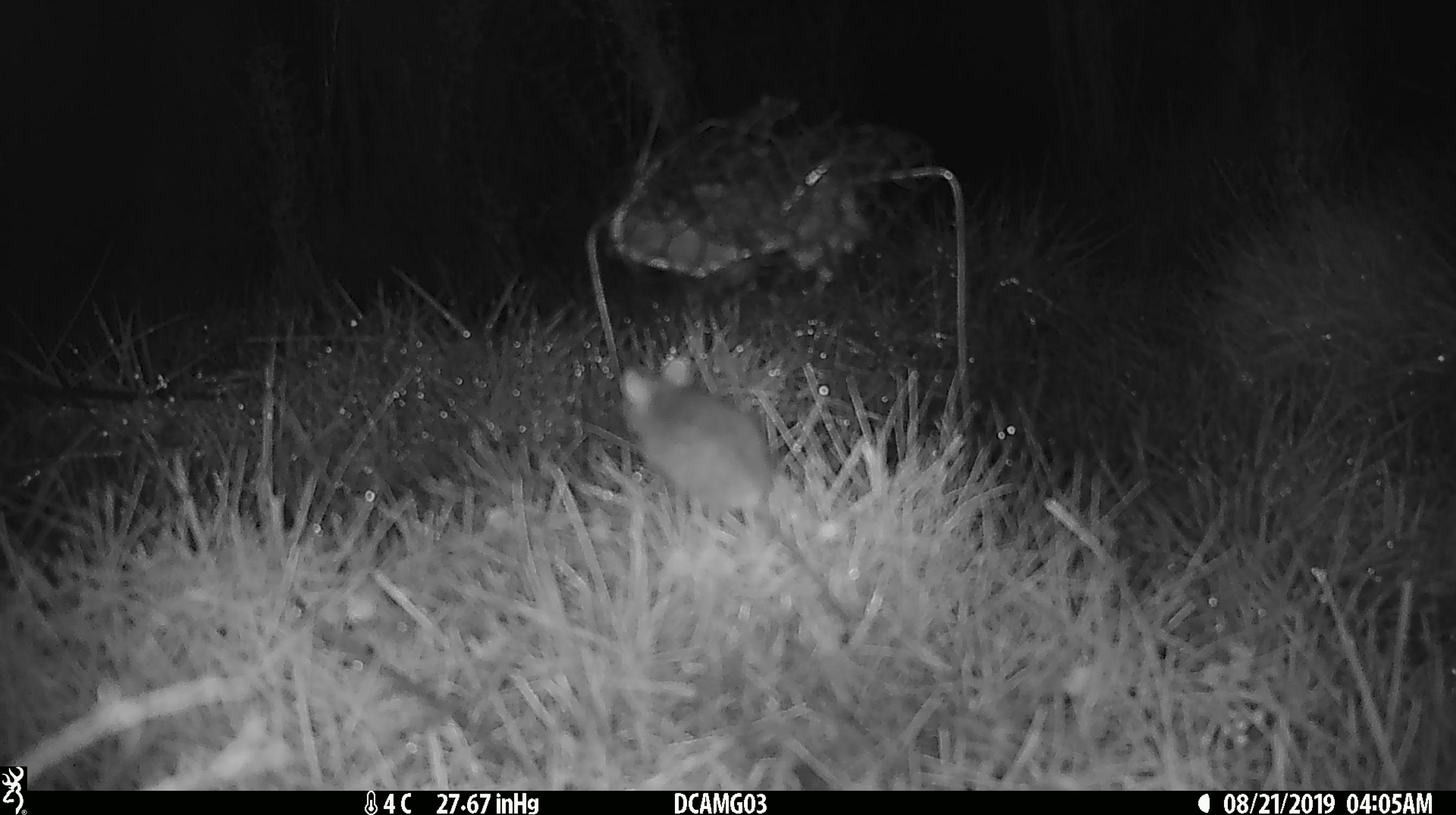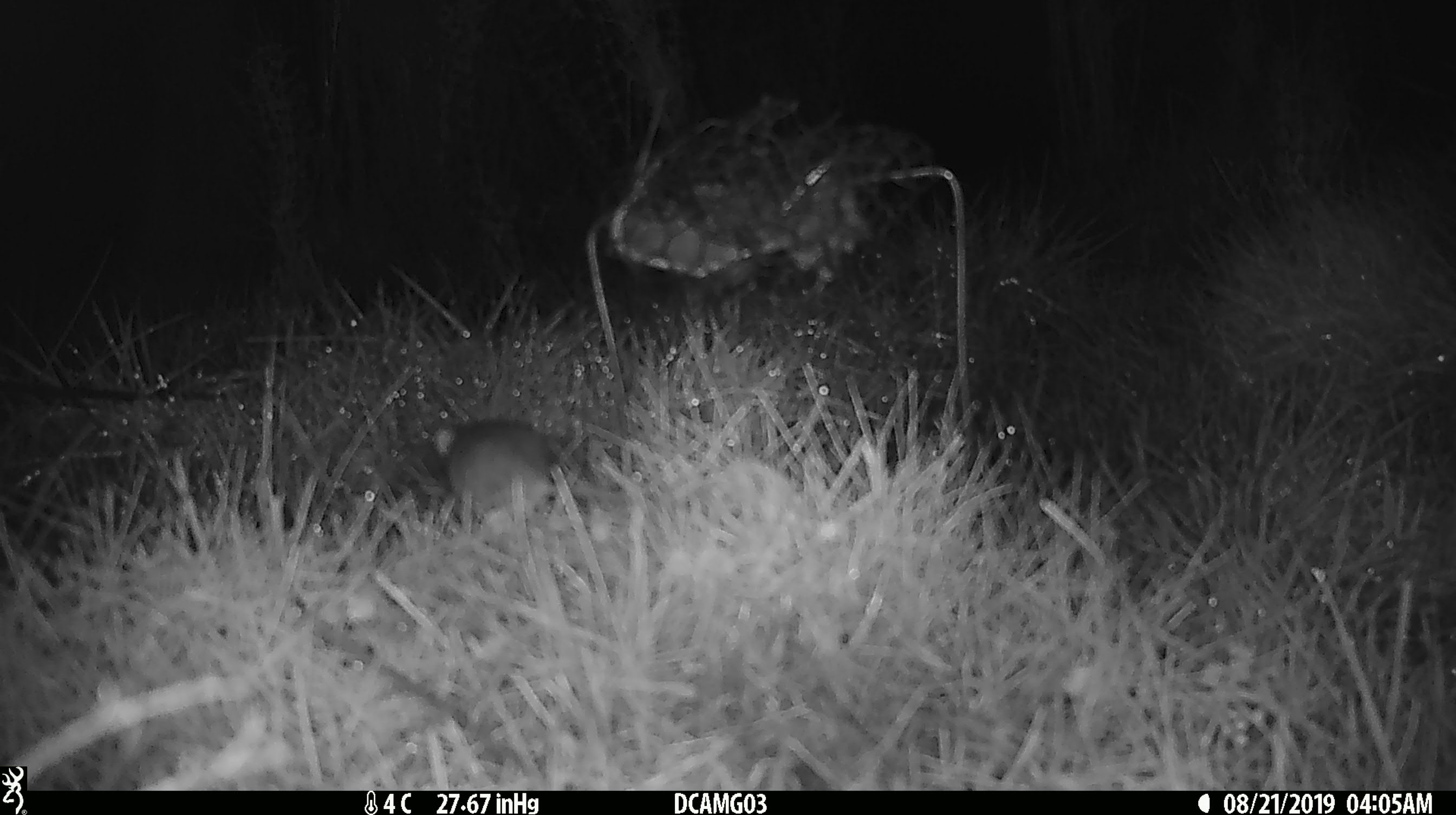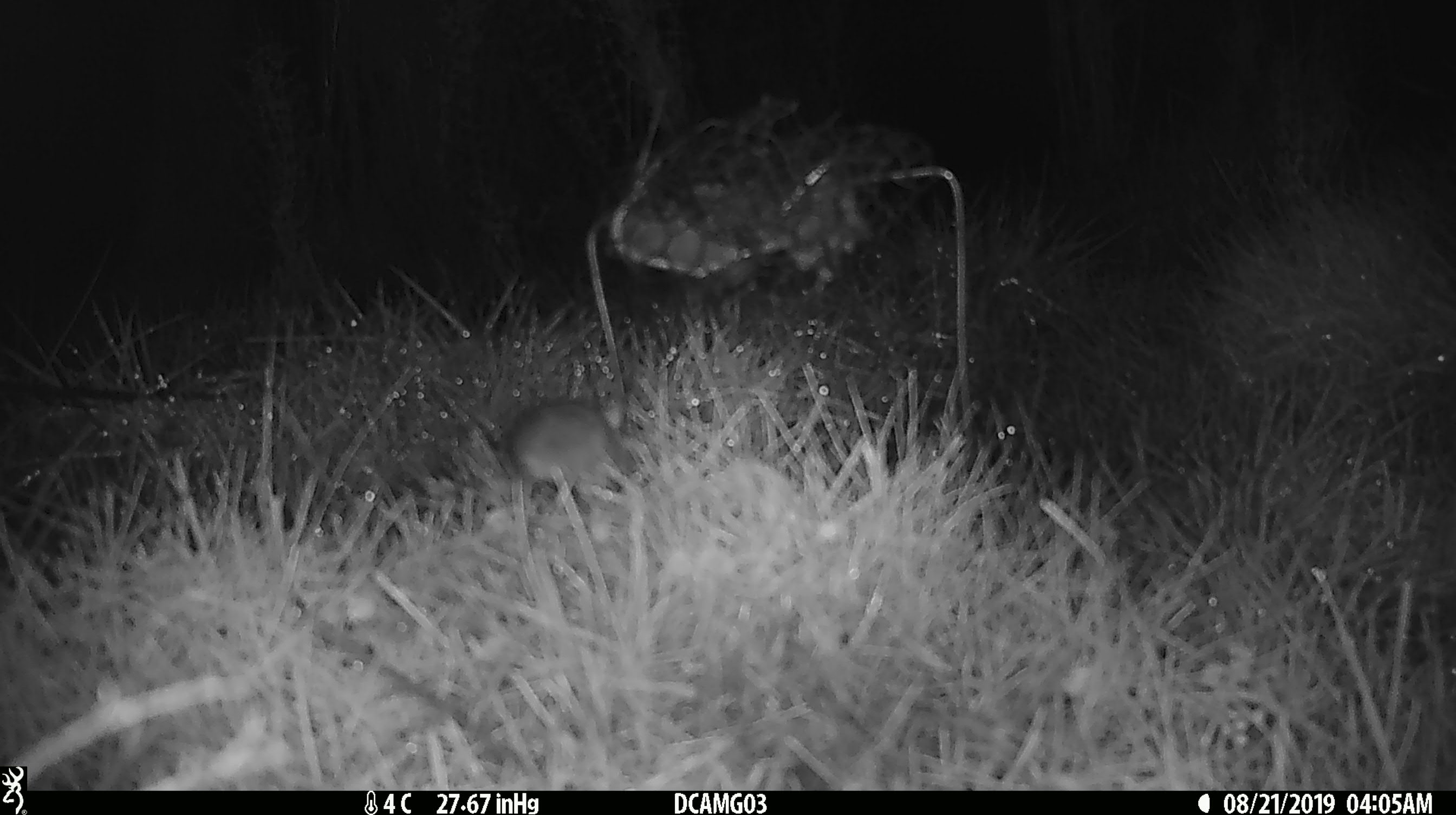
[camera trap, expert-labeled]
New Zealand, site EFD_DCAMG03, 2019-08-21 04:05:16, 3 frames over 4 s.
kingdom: Animalia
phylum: Chordata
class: Mammalia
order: Rodentia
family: Muridae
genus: Mus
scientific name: Mus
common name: mouse